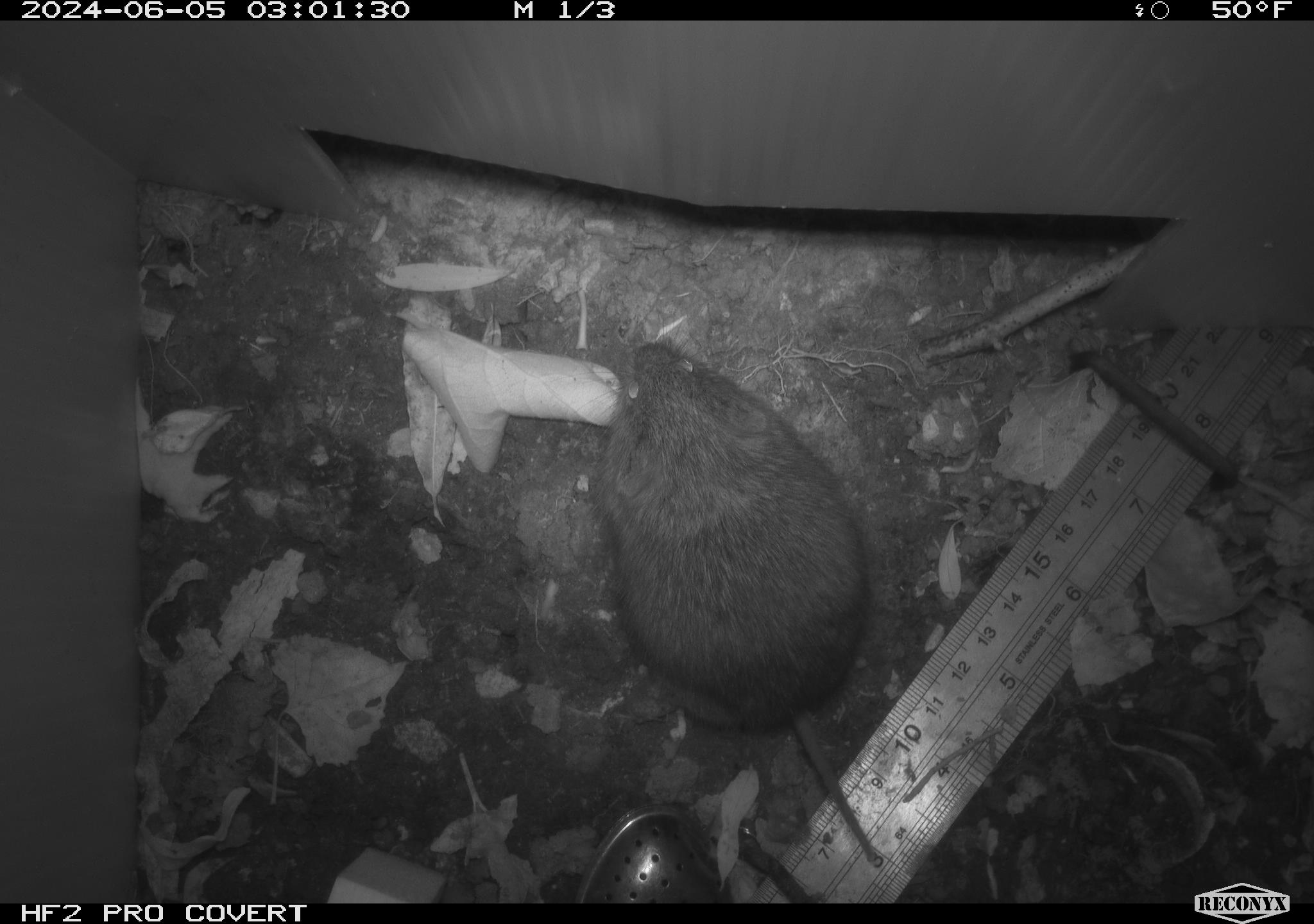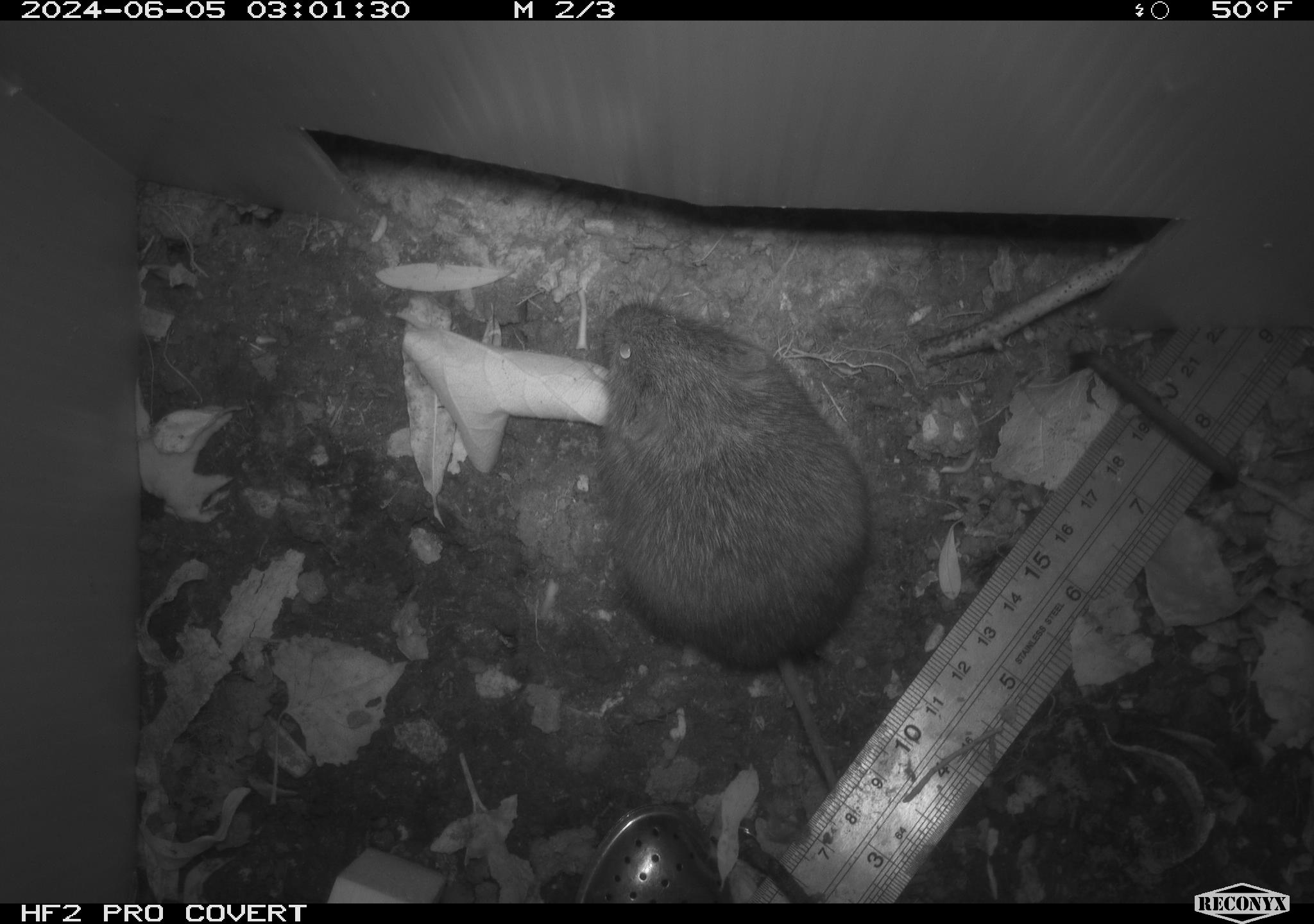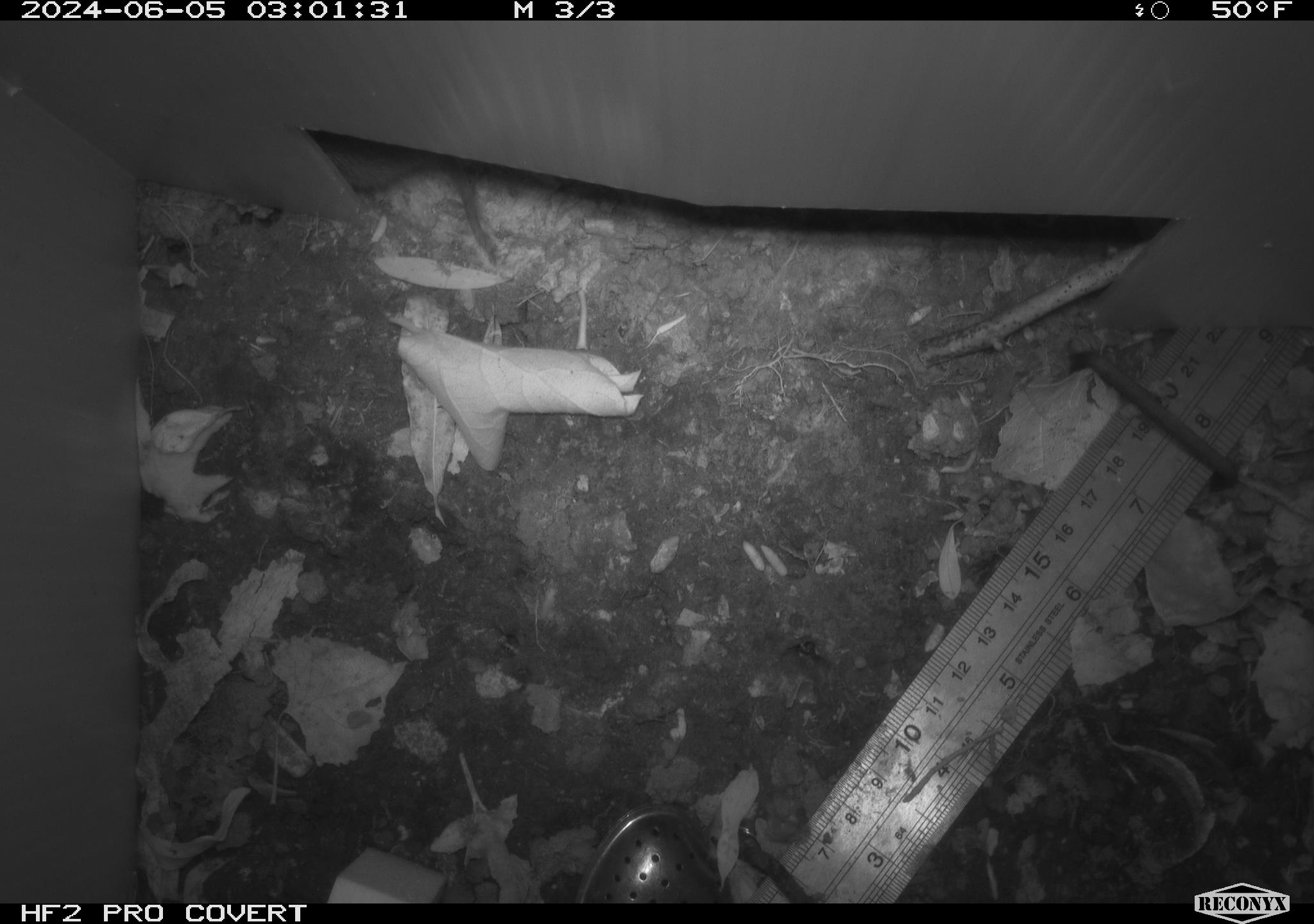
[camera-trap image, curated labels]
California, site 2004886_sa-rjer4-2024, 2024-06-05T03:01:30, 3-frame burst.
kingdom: Animalia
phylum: Chordata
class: Mammalia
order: Rodentia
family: Cricetidae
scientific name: Arvicolinae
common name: voles, lemmings, and muskrats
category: arvicolinae subfamily